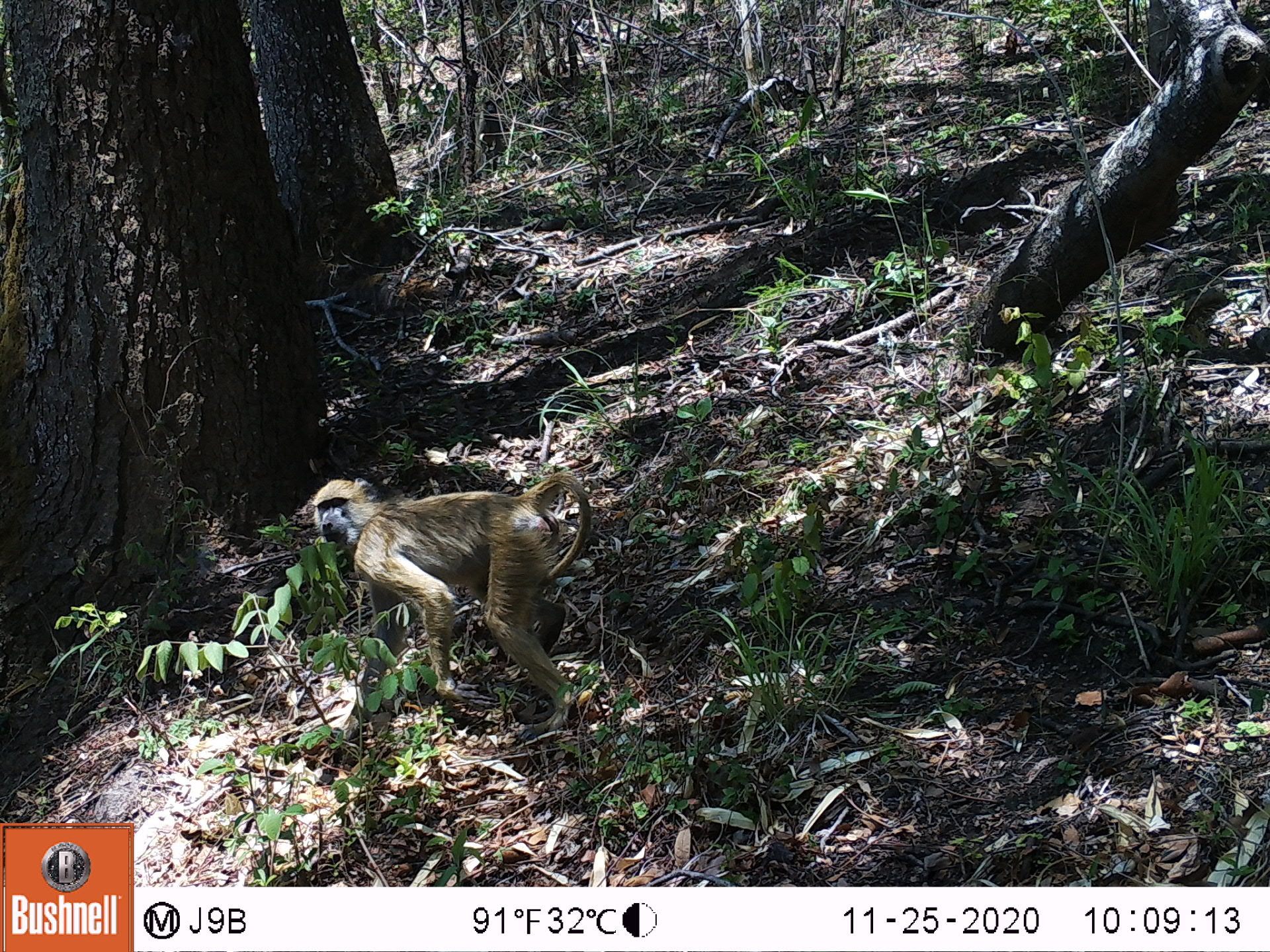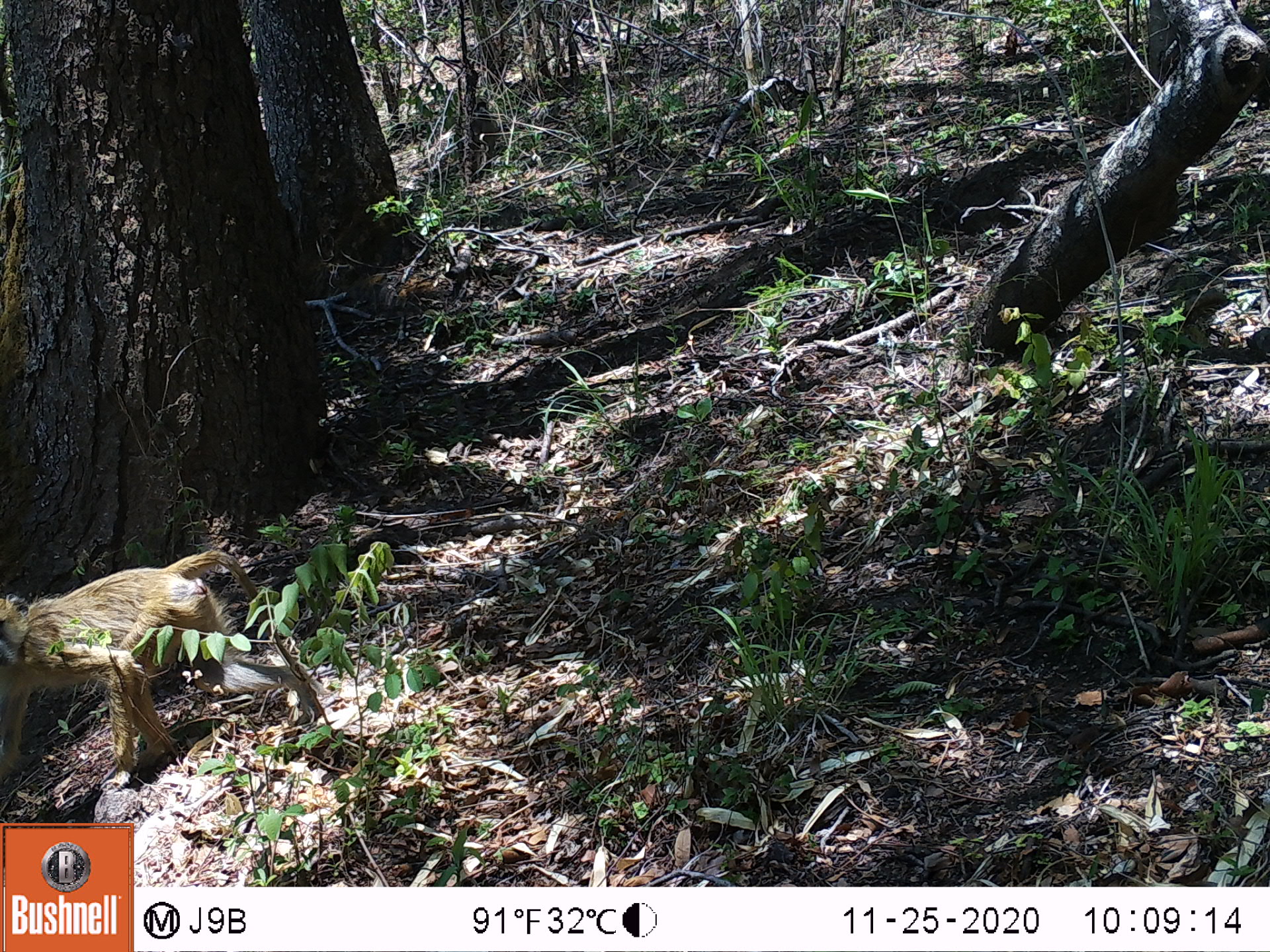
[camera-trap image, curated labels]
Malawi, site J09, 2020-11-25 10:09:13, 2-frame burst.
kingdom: Animalia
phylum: Chordata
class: Mammalia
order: Primates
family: Cercopithecidae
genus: Papio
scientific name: Papio cynocephalus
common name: yellow baboon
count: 1